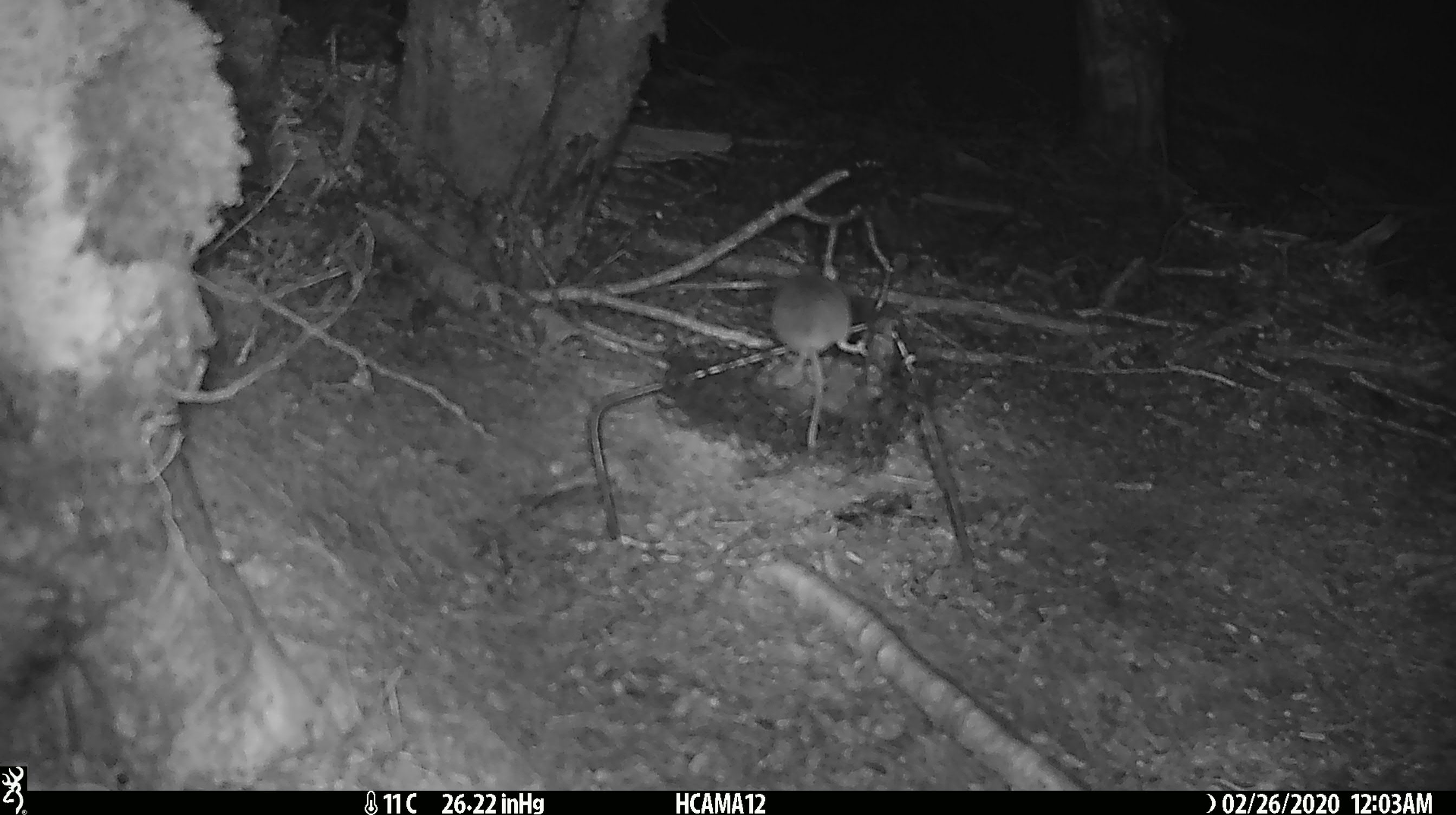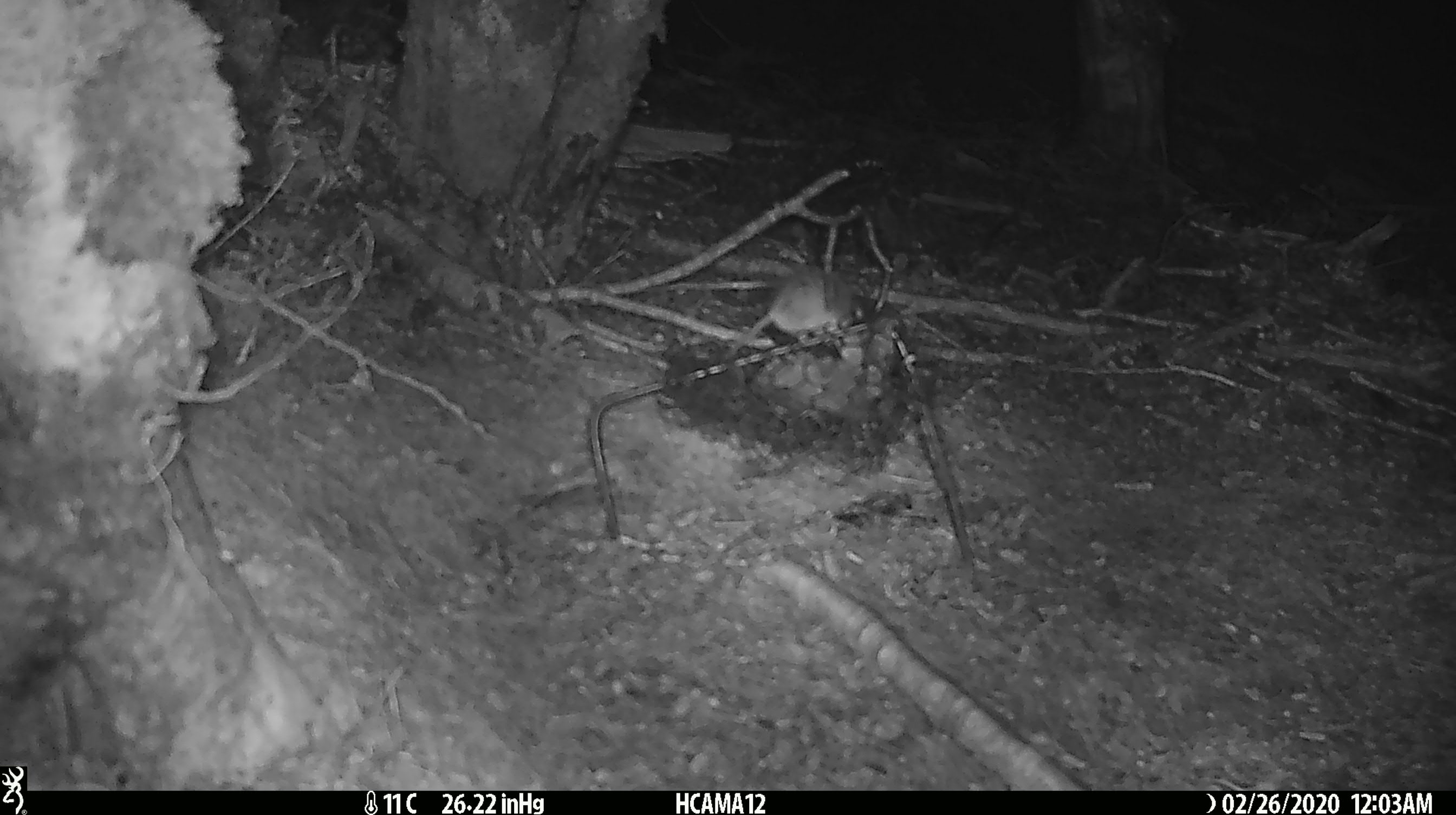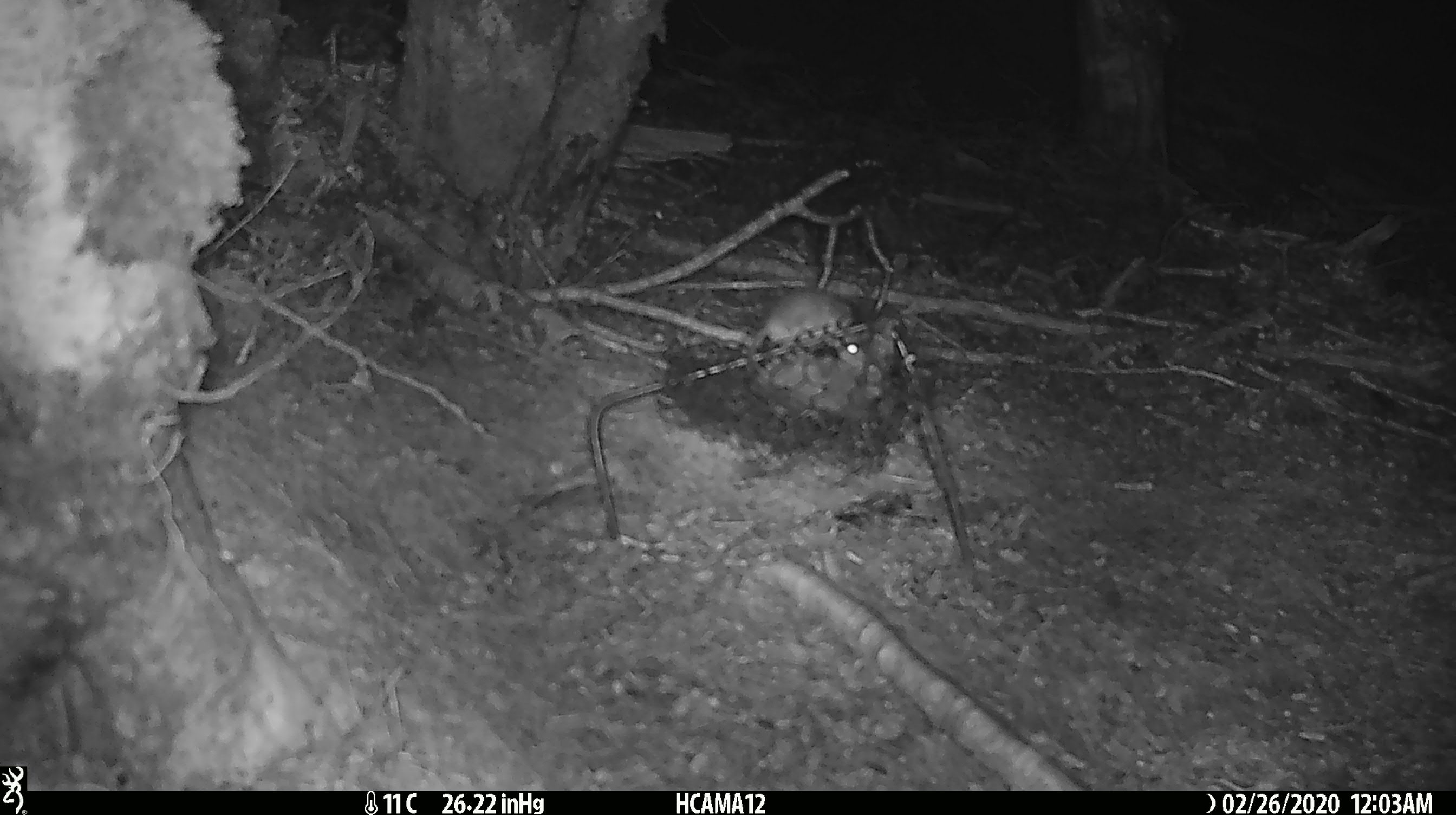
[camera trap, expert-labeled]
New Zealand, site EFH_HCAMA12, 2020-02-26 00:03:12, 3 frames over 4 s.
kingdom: Animalia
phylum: Chordata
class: Mammalia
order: Rodentia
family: Muridae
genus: Mus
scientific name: Mus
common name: mouse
Mouse (Mus).